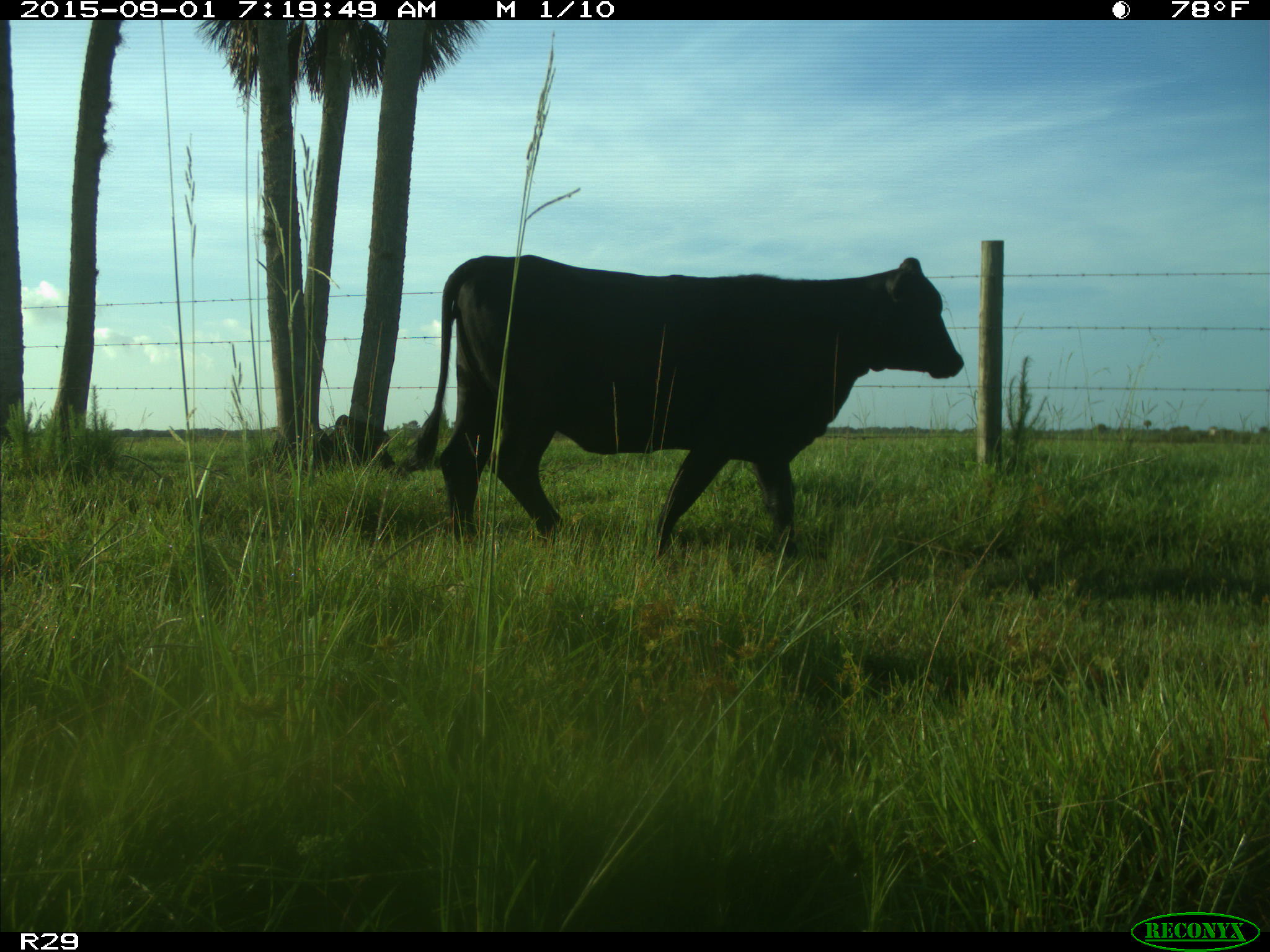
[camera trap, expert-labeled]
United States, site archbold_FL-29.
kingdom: Animalia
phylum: Chordata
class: Mammalia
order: Artiodactyla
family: Bovidae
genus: Bos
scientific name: Bos taurus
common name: domestic cow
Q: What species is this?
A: Bos taurus (domestic cow).